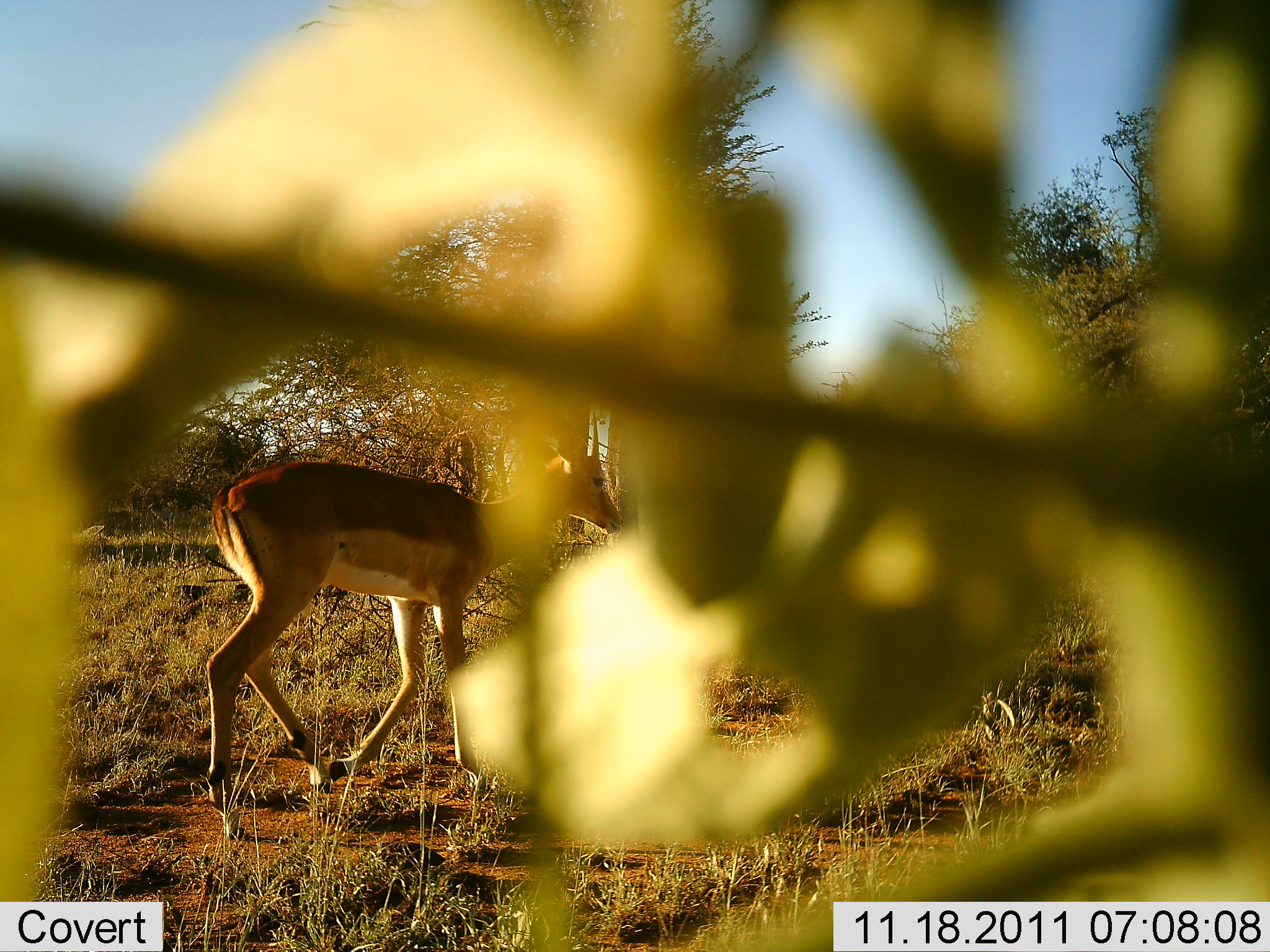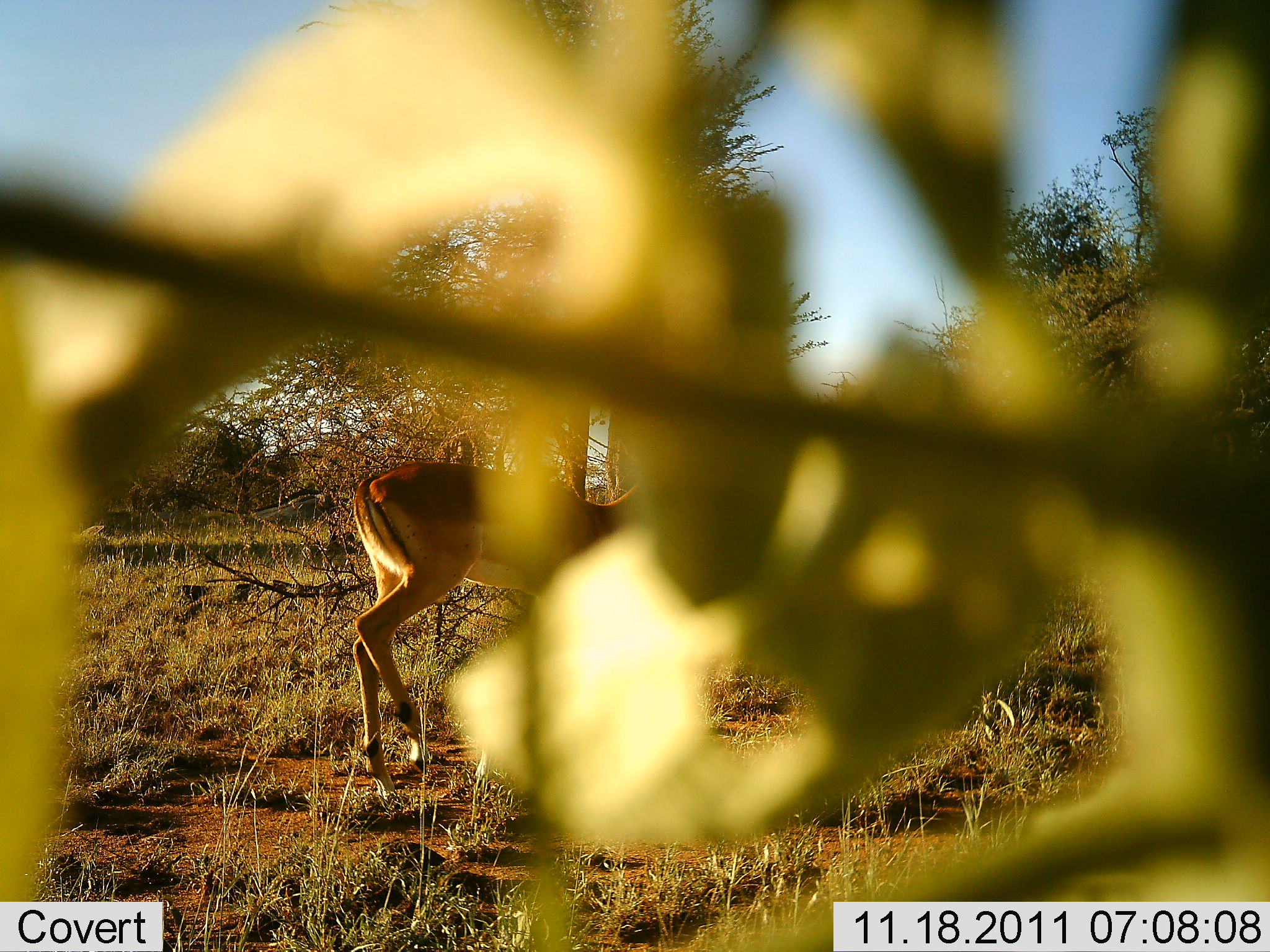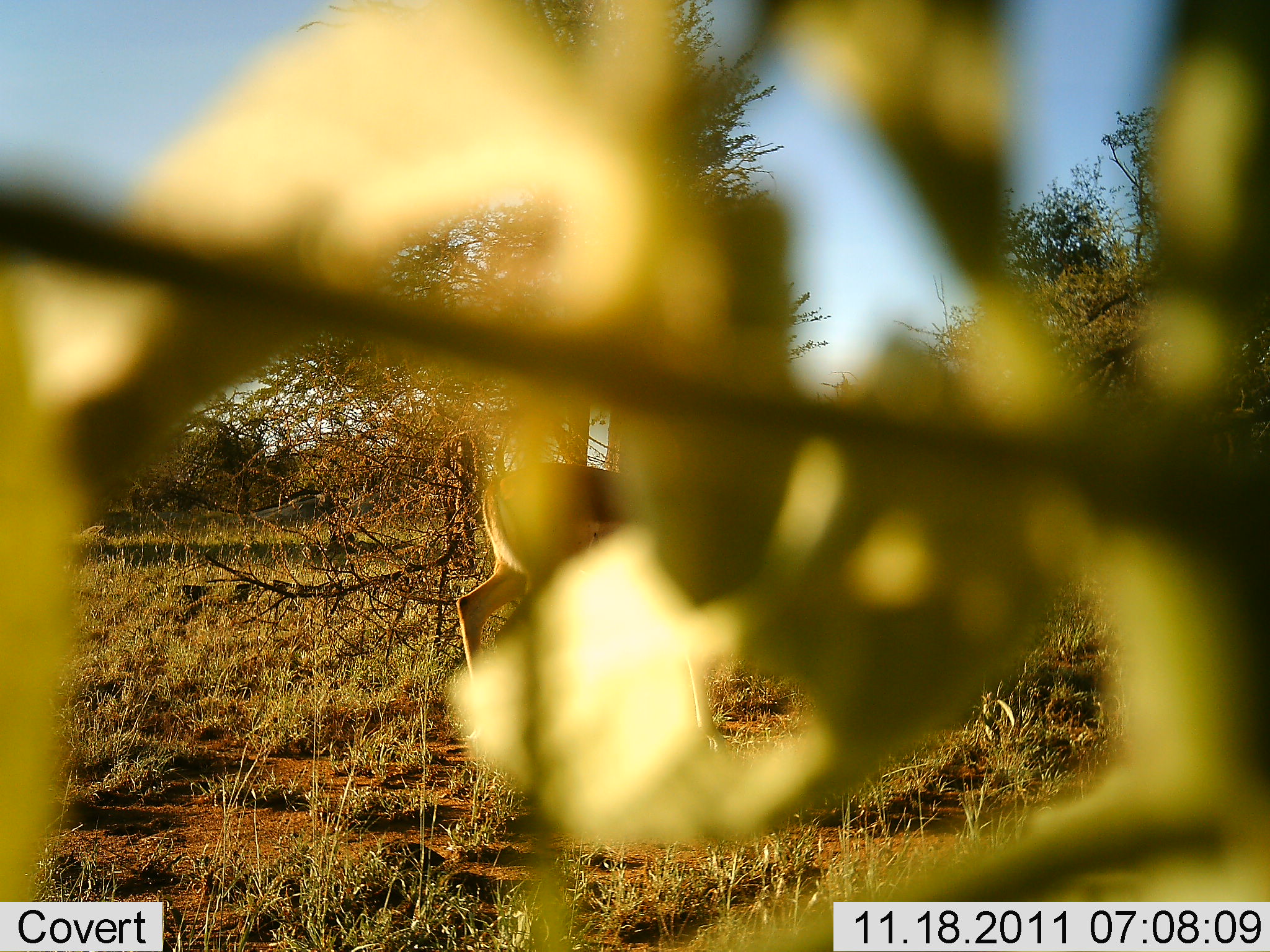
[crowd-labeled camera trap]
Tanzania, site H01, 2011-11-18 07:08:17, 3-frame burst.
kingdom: Animalia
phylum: Chordata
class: Mammalia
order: Artiodactyla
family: Bovidae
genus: Nanger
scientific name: Nanger granti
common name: grant's gazelle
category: gazellegrants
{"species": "gazellegrants (grant's gazelle) (Nanger granti)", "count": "1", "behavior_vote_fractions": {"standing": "0%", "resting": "0%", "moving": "100%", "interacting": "0%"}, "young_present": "0%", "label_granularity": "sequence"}